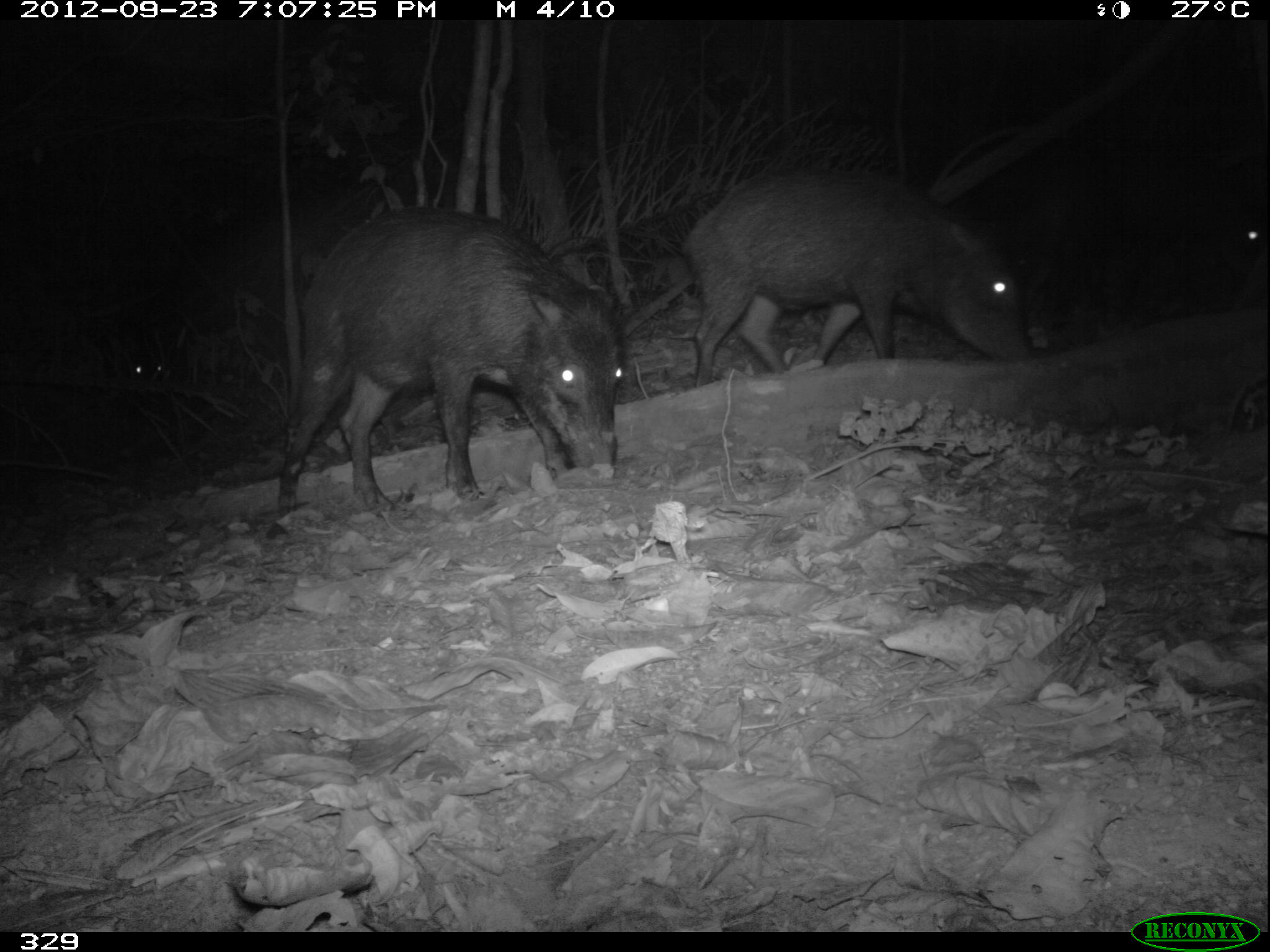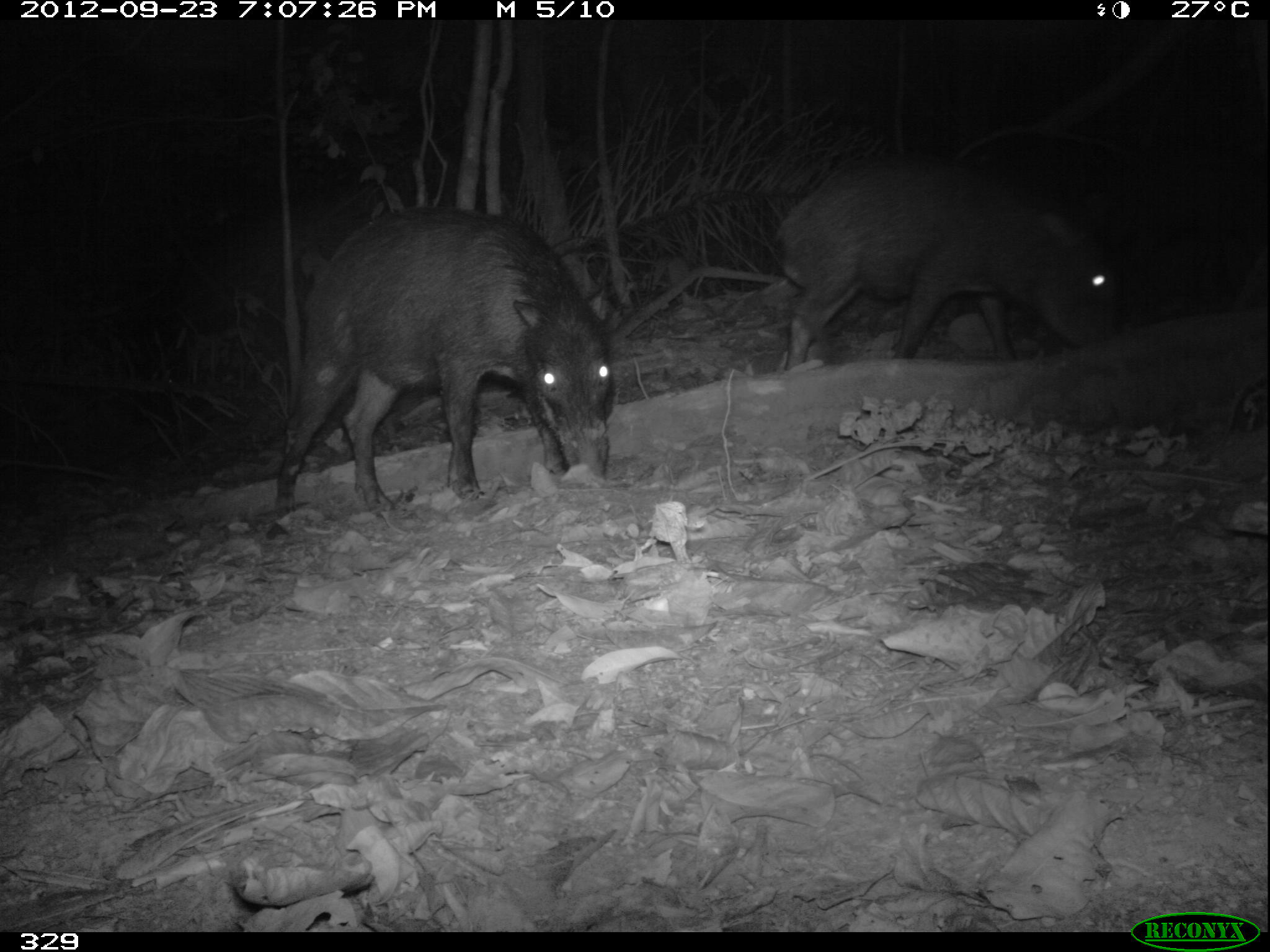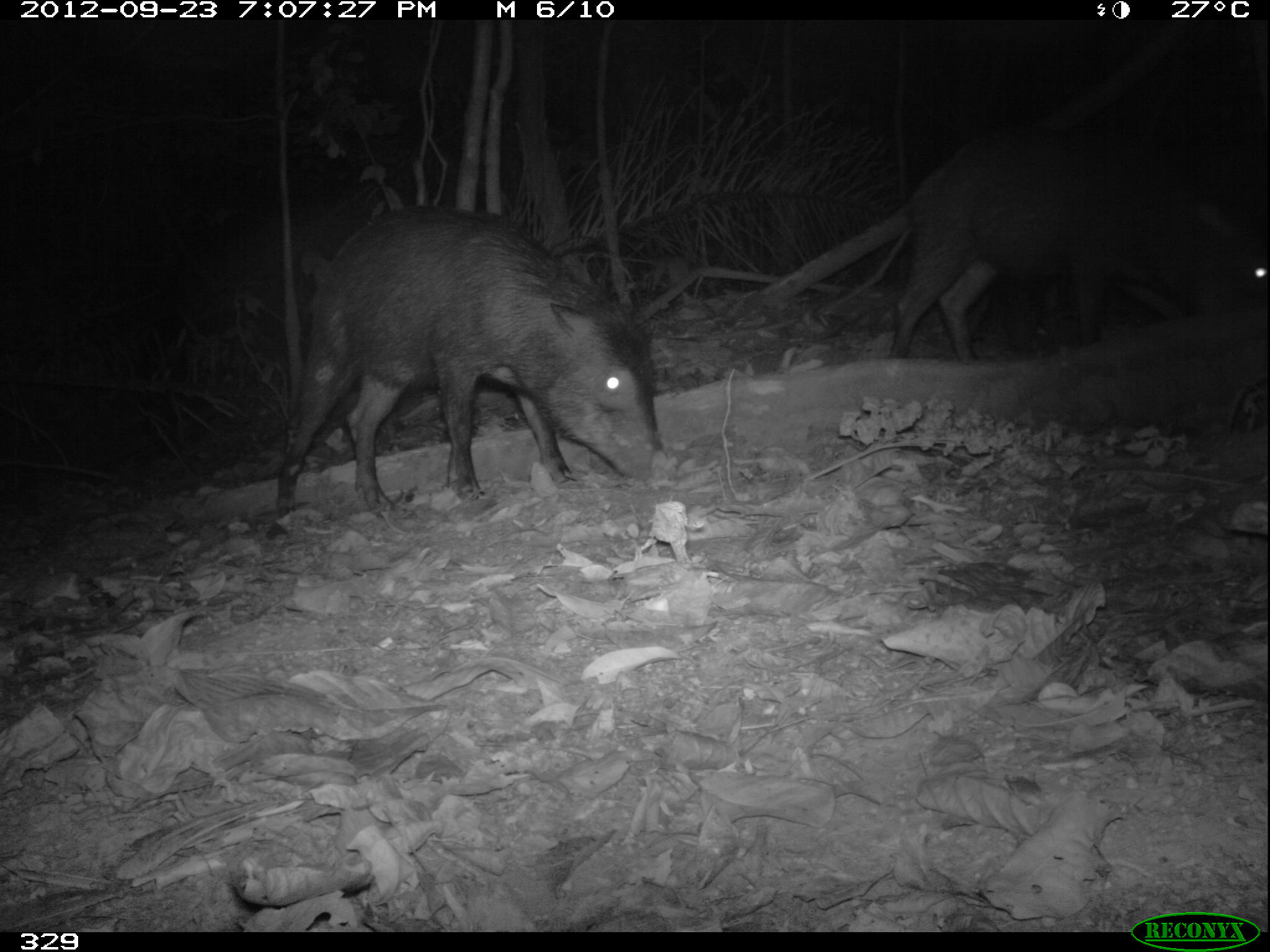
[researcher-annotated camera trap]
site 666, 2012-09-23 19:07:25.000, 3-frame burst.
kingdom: Animalia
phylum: Chordata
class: Mammalia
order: Artiodactyla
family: Tayassuidae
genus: Tayassu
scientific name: Tayassu pecari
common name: white-lipped peccary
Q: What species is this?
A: Tayassu pecari (white-lipped peccary).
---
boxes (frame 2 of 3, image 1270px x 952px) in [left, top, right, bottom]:
tayassu pecari: [278, 206, 616, 518]; [766, 149, 1123, 376]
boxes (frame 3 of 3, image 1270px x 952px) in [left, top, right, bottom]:
tayassu pecari: [274, 202, 661, 515]; [888, 121, 1270, 359]; [1010, 281, 1192, 351]